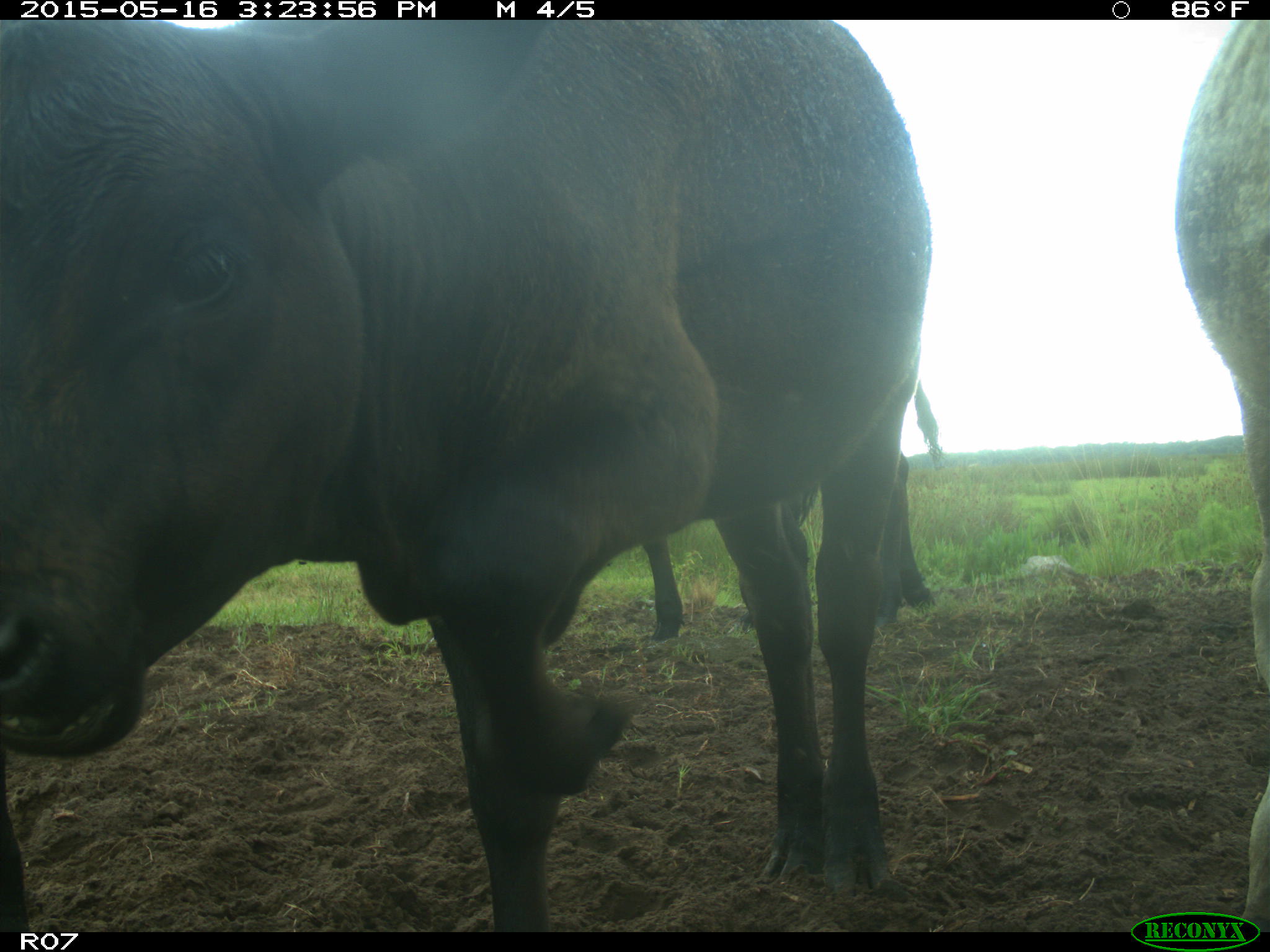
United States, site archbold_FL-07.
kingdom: Animalia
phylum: Chordata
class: Mammalia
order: Artiodactyla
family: Bovidae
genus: Bos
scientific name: Bos taurus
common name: domestic cow